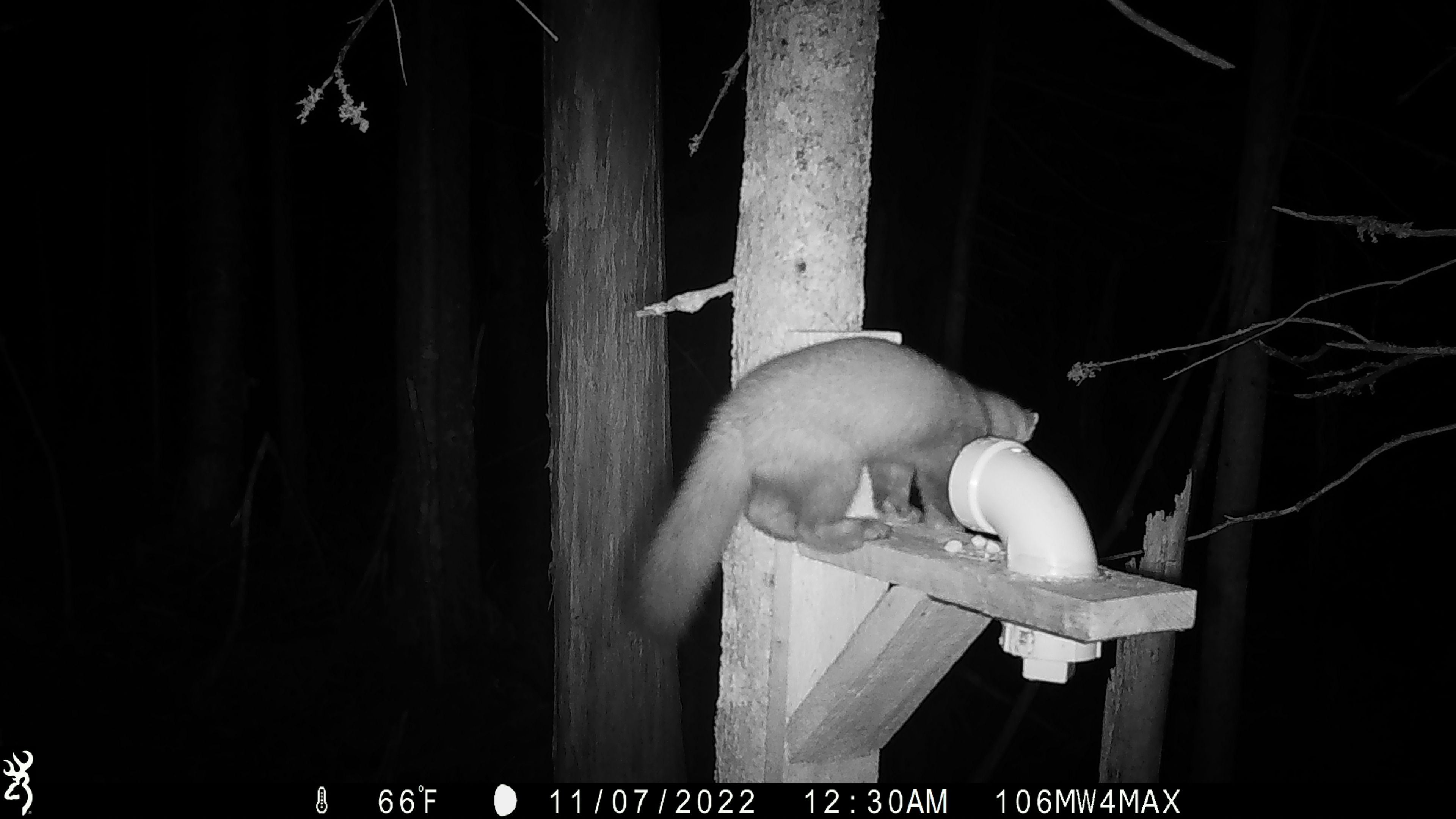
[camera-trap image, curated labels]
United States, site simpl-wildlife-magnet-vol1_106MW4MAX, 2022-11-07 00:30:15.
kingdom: Animalia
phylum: Chordata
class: Mammalia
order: Carnivora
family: Mustelidae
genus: Martes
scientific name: Martes americana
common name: american marten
American marten (Martes americana).